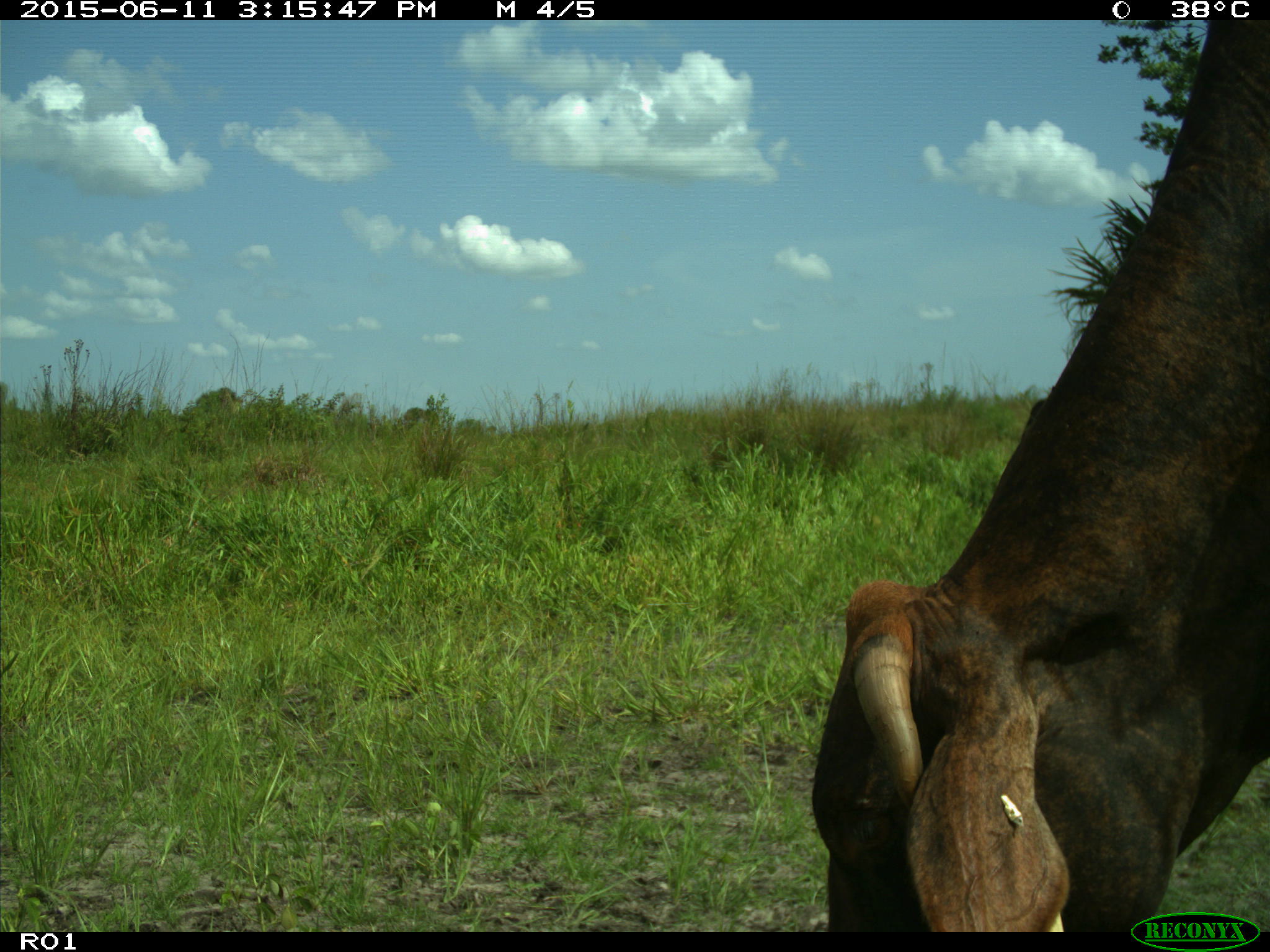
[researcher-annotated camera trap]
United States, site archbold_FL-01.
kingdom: Animalia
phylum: Chordata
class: Mammalia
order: Artiodactyla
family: Bovidae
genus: Bos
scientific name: Bos taurus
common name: domestic cow